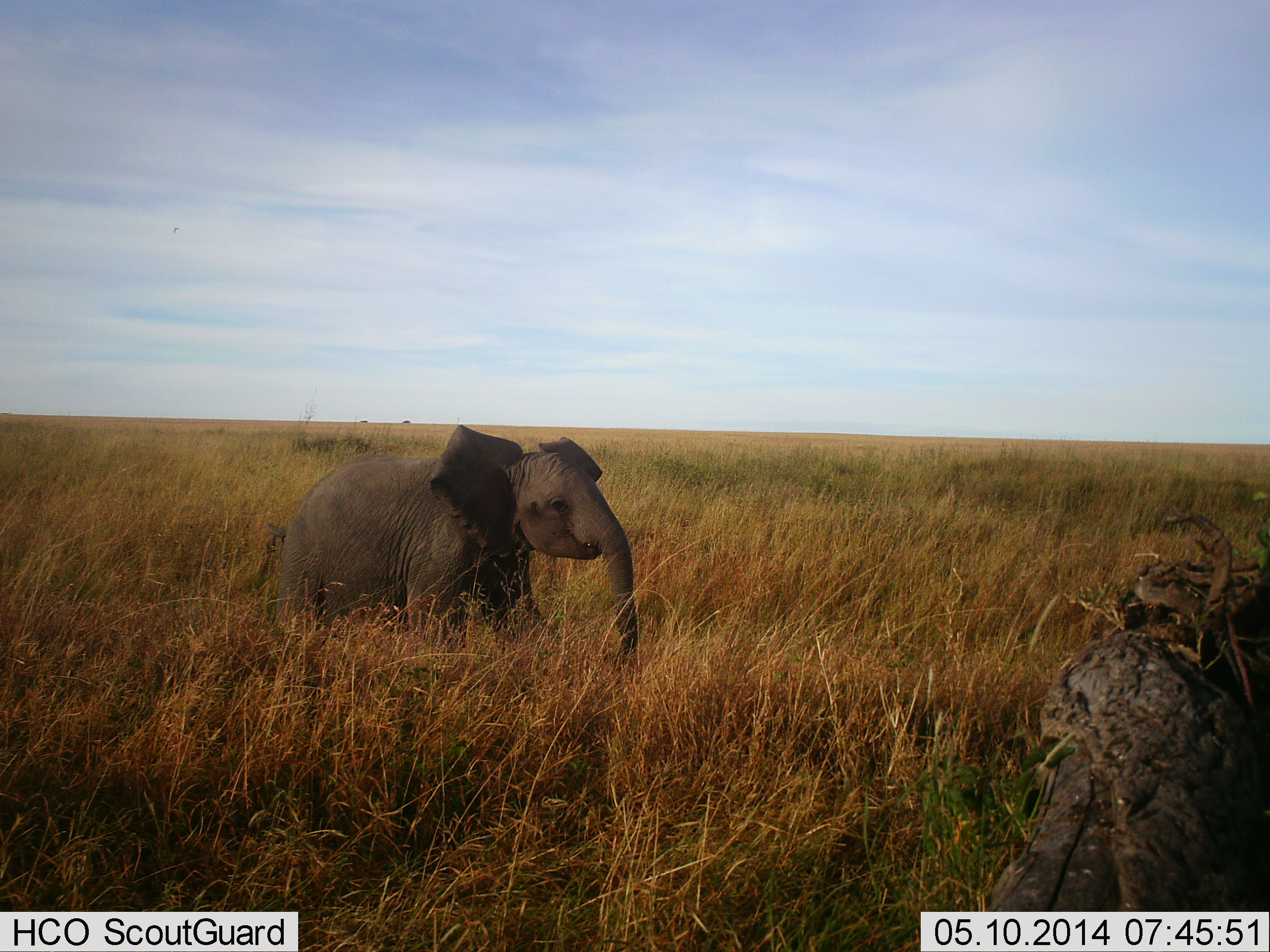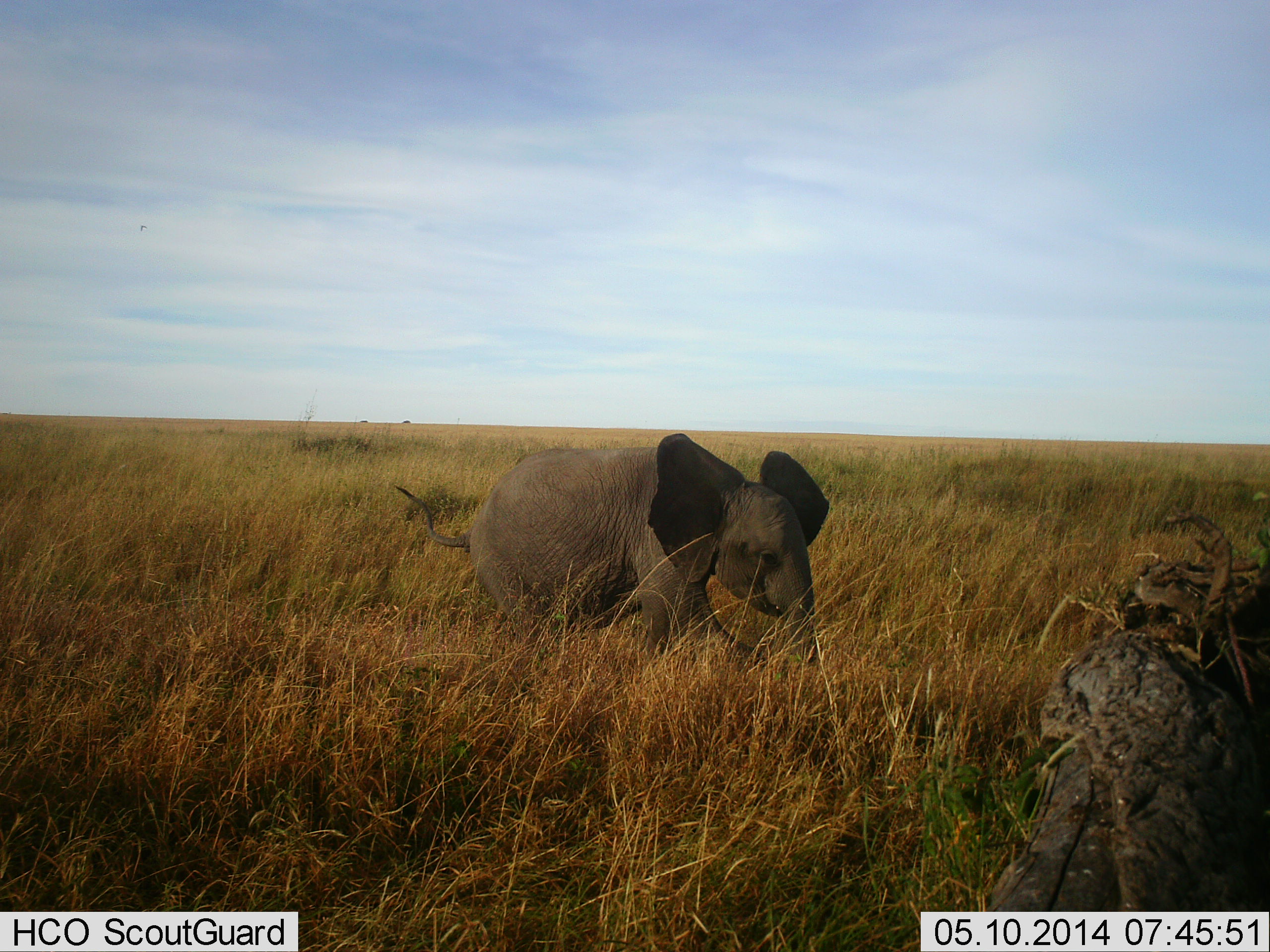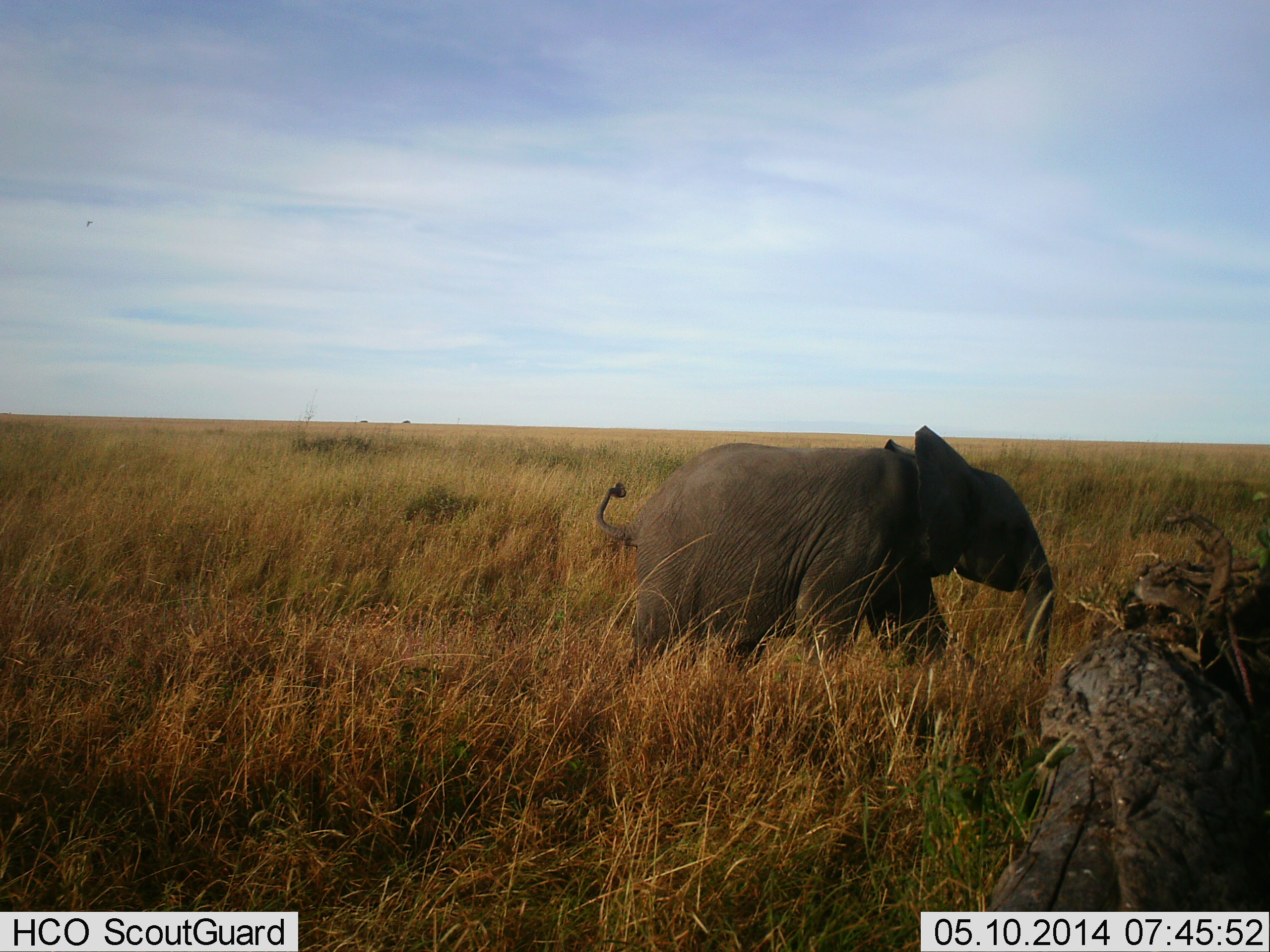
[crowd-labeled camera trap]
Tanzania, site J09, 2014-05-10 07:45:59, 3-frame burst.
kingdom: Animalia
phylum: Chordata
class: Mammalia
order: Proboscidea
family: Elephantidae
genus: Loxodonta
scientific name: Loxodonta africana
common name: african bush elephant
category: elephant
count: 1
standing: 10%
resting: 0%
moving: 90%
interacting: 0%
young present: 90%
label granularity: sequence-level